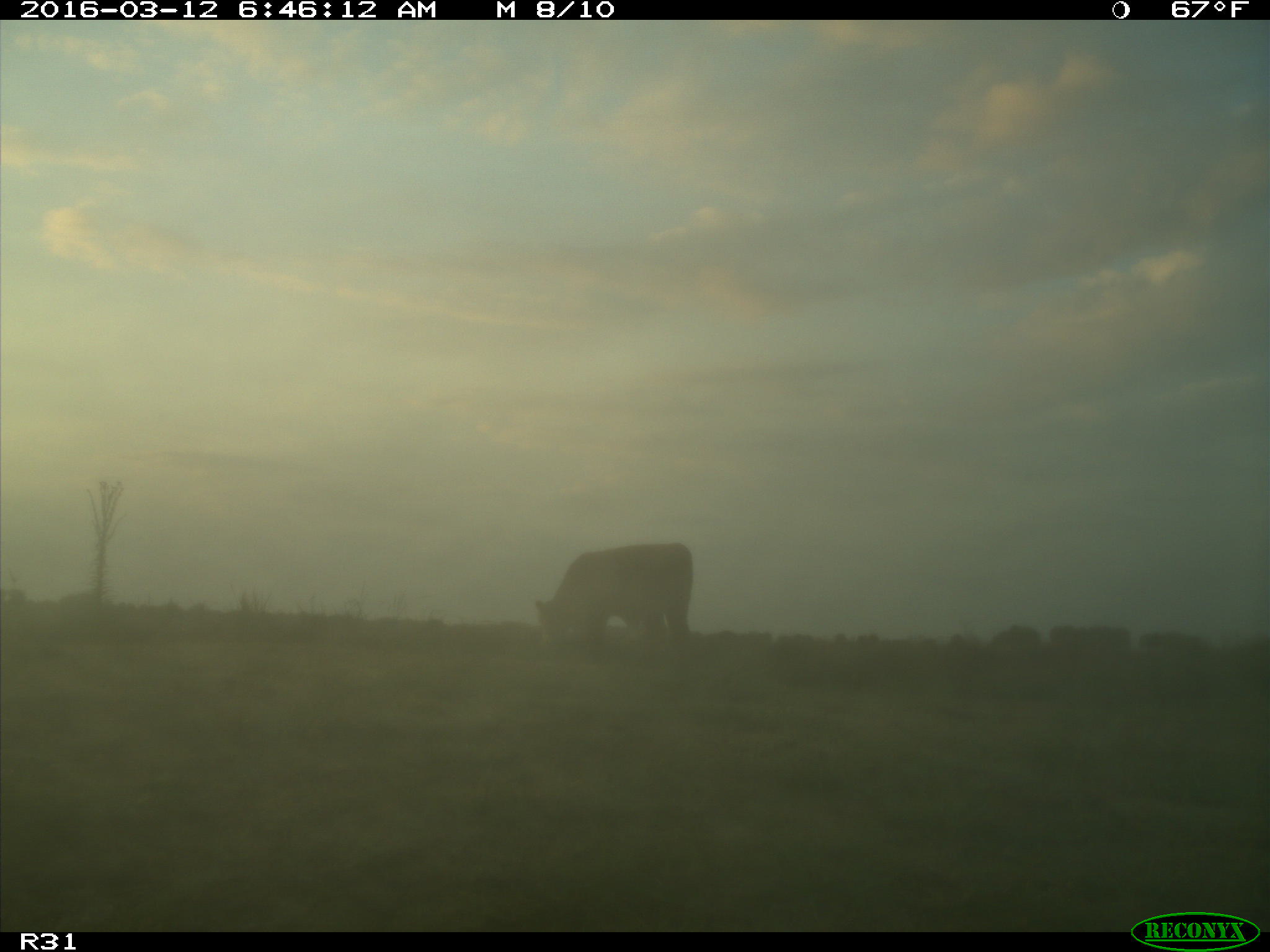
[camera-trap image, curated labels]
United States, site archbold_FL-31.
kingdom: Animalia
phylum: Chordata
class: Mammalia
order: Artiodactyla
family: Bovidae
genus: Bos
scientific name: Bos taurus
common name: domestic cow